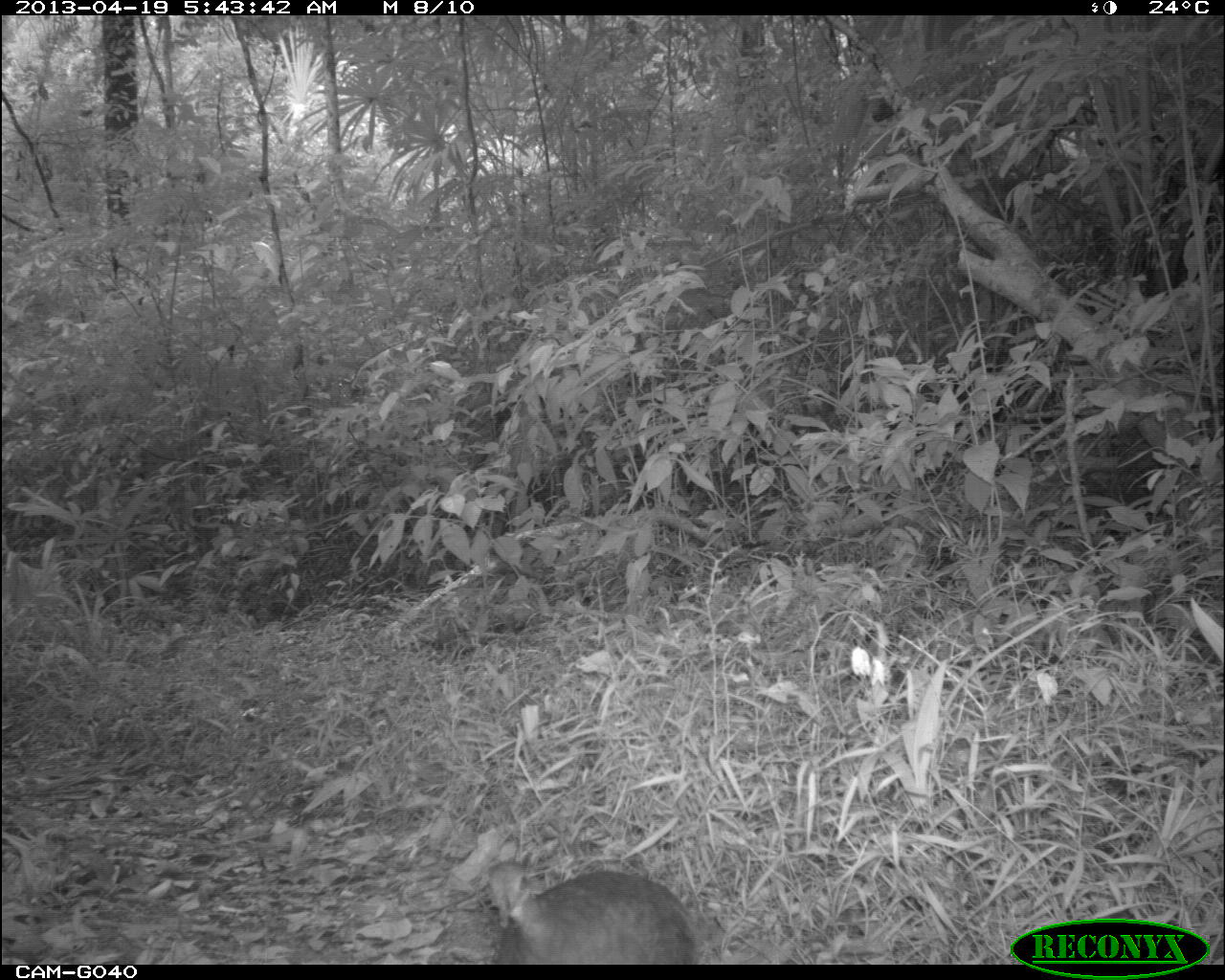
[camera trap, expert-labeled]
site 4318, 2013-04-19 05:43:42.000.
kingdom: Animalia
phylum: Chordata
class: Aves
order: Tinamiformes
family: Tinamidae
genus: Tinamus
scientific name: Tinamus major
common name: great tinamou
Tinamus major (great tinamou), count 1.